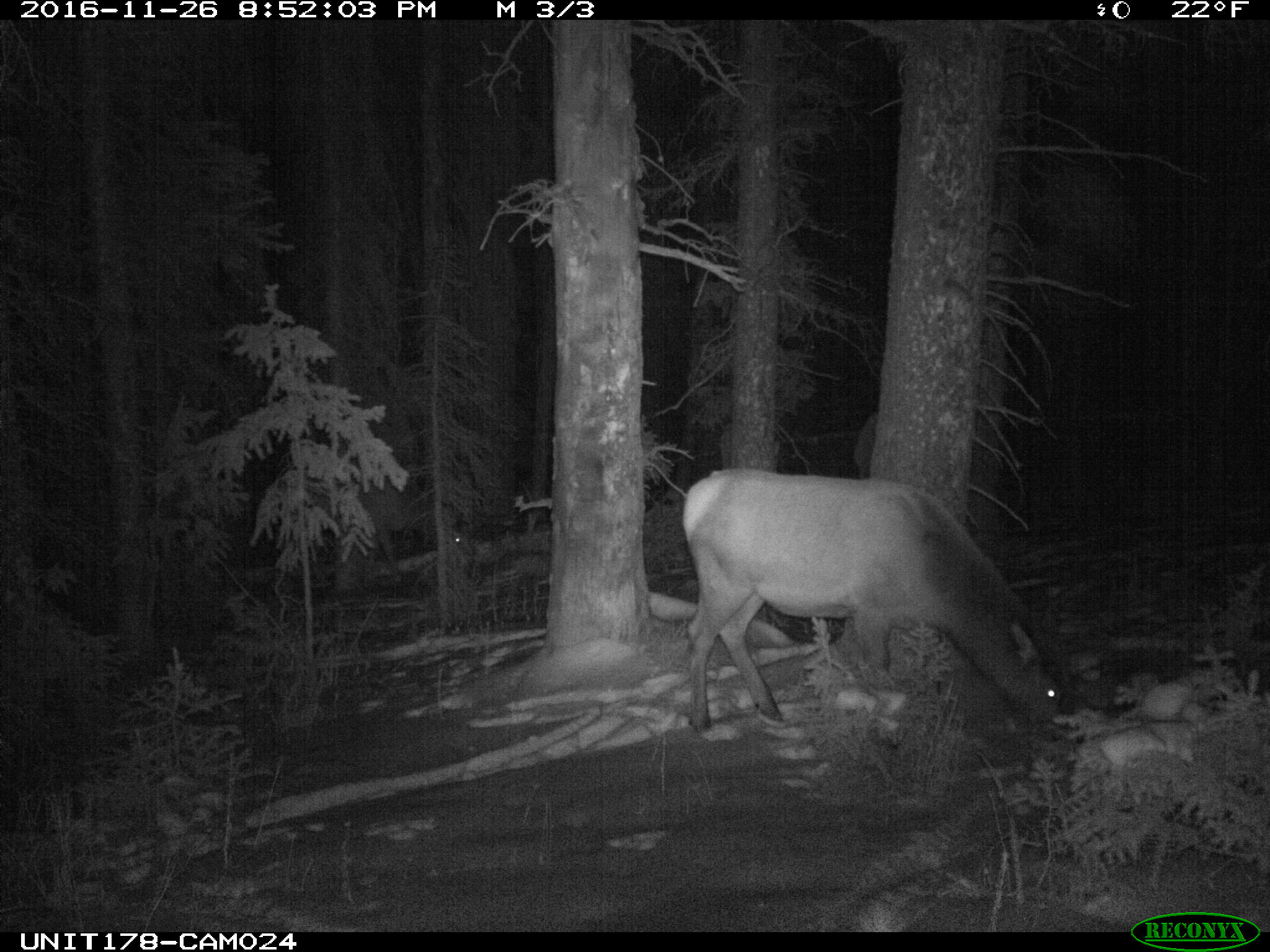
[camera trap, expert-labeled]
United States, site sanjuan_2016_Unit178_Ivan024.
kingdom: Animalia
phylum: Chordata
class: Mammalia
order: Artiodactyla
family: Cervidae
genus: Cervus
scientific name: Cervus elaphus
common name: red deer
Cervus elaphus (red deer).